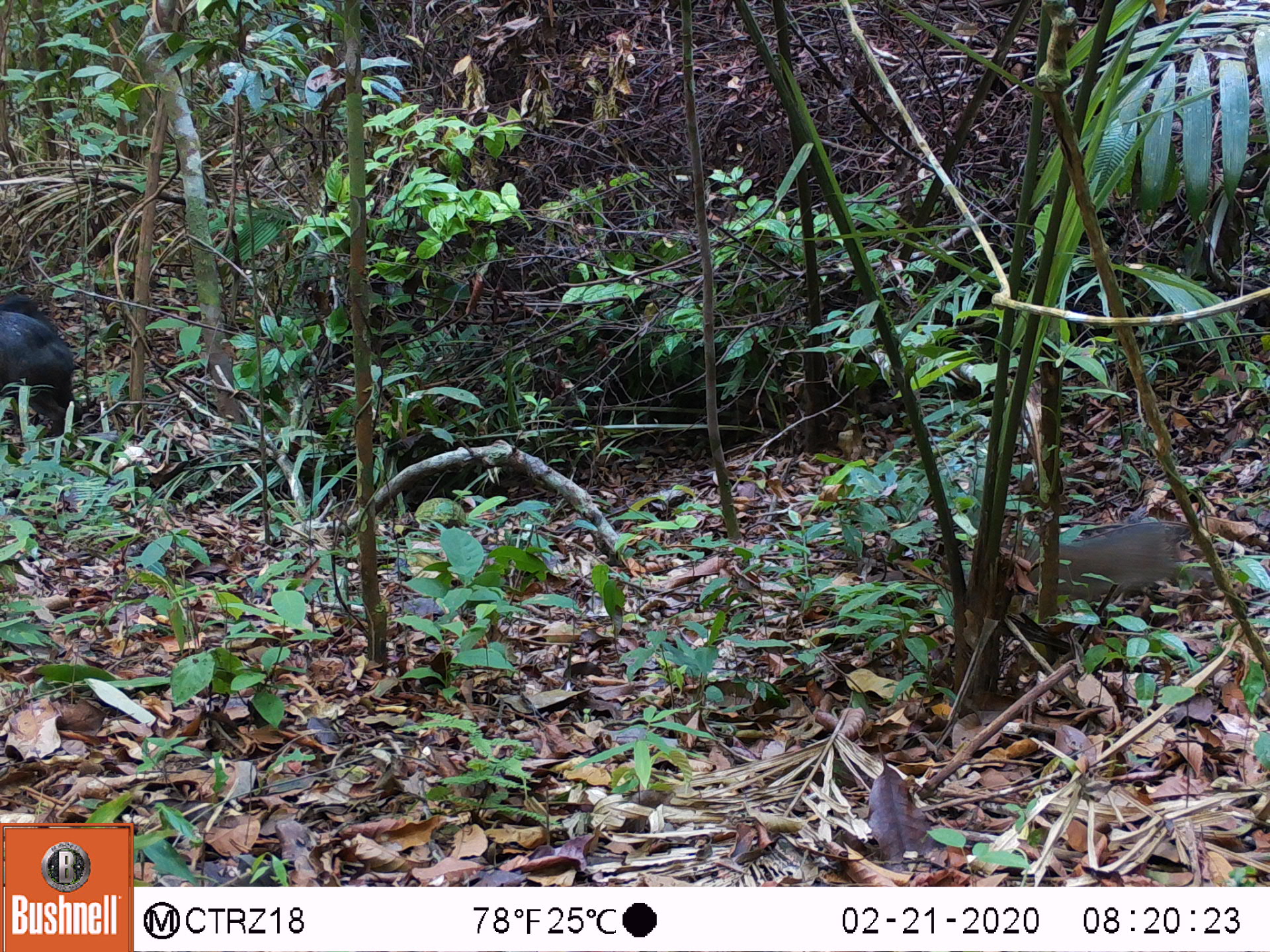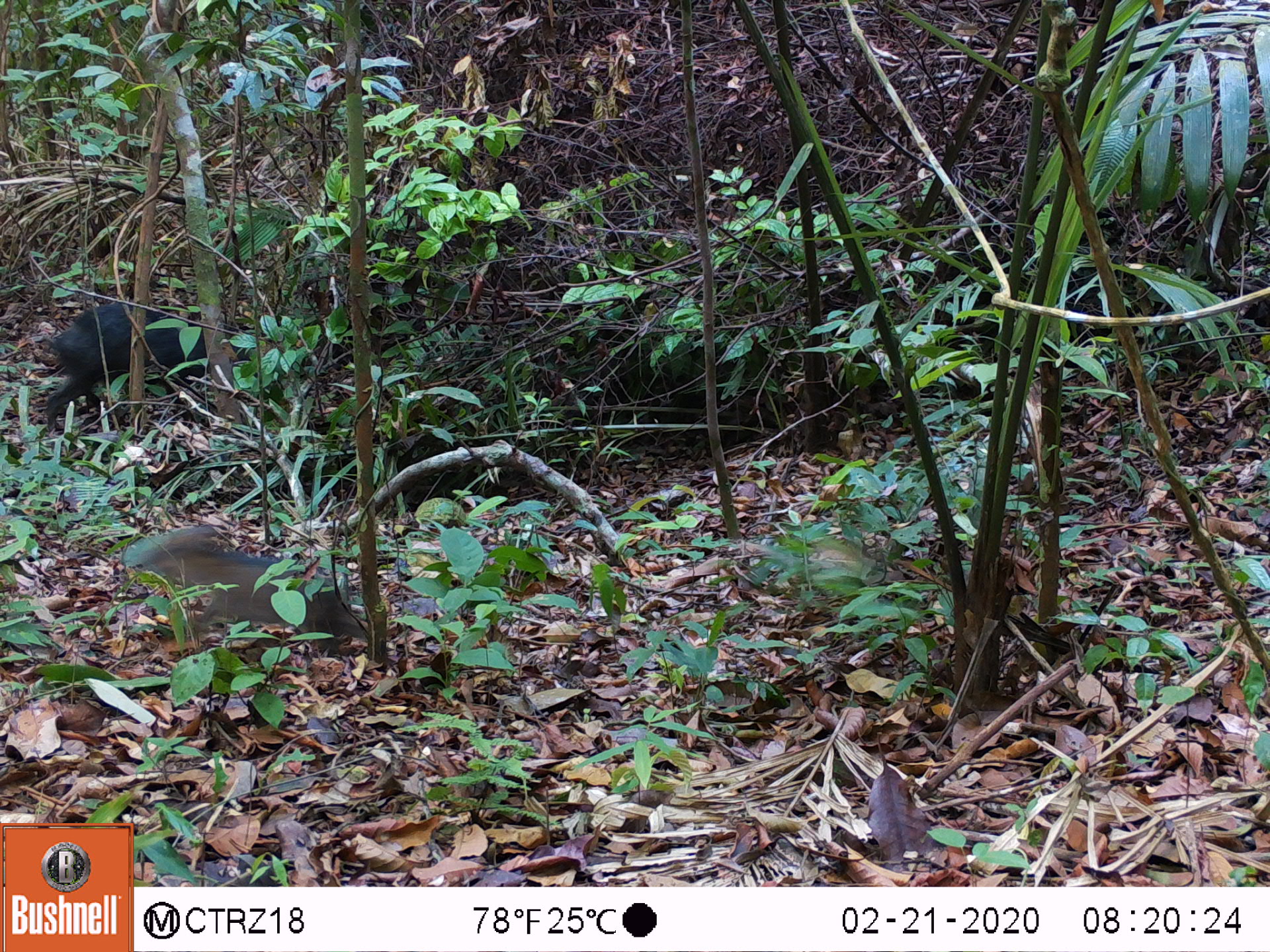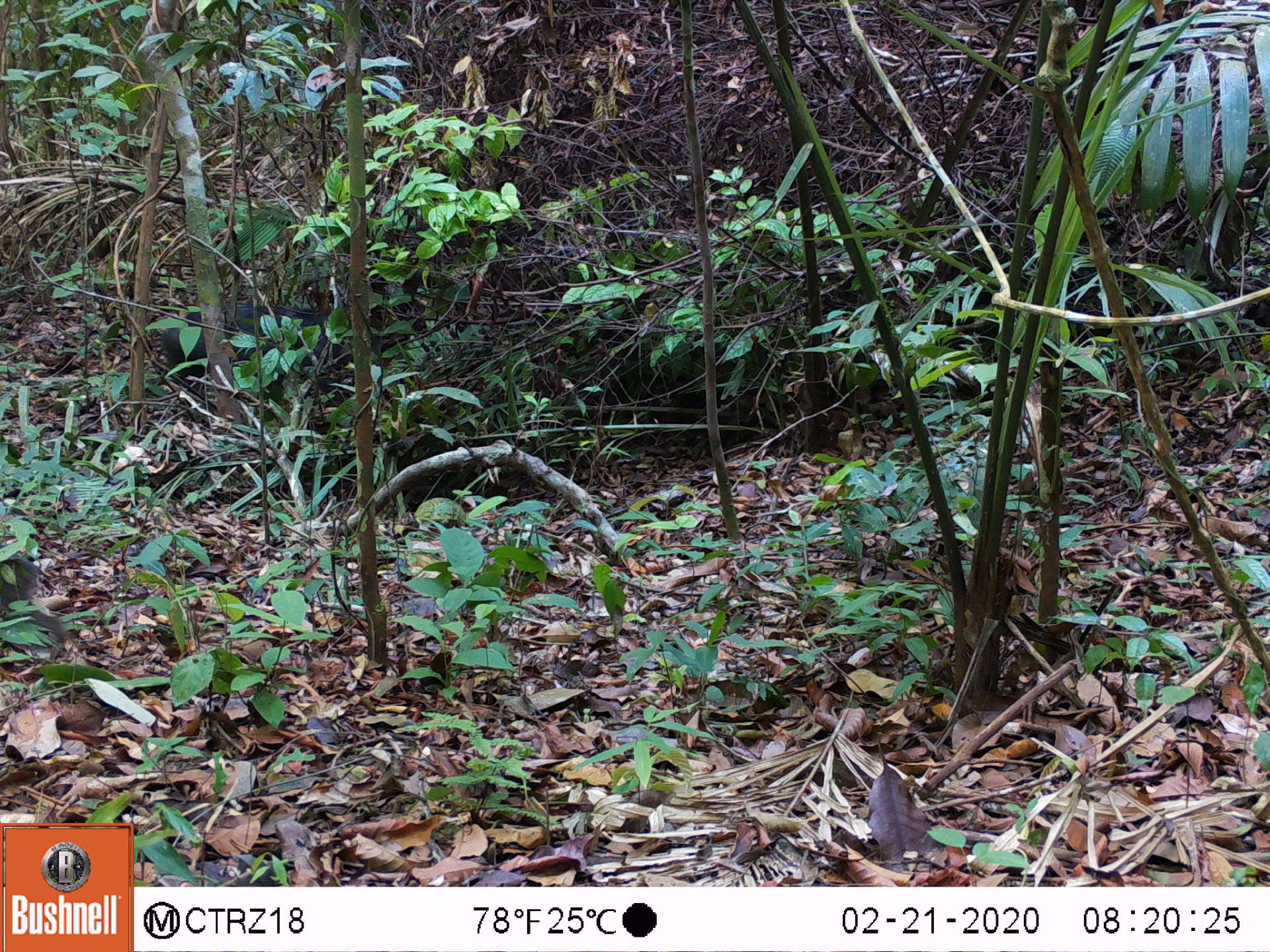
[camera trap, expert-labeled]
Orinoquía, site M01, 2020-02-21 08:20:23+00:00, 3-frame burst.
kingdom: Animalia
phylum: Chordata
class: Mammalia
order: Artiodactyla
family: Tayassuidae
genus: Pecari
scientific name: Pecari tajacu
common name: collared peccary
Collared peccary (Pecari tajacu).